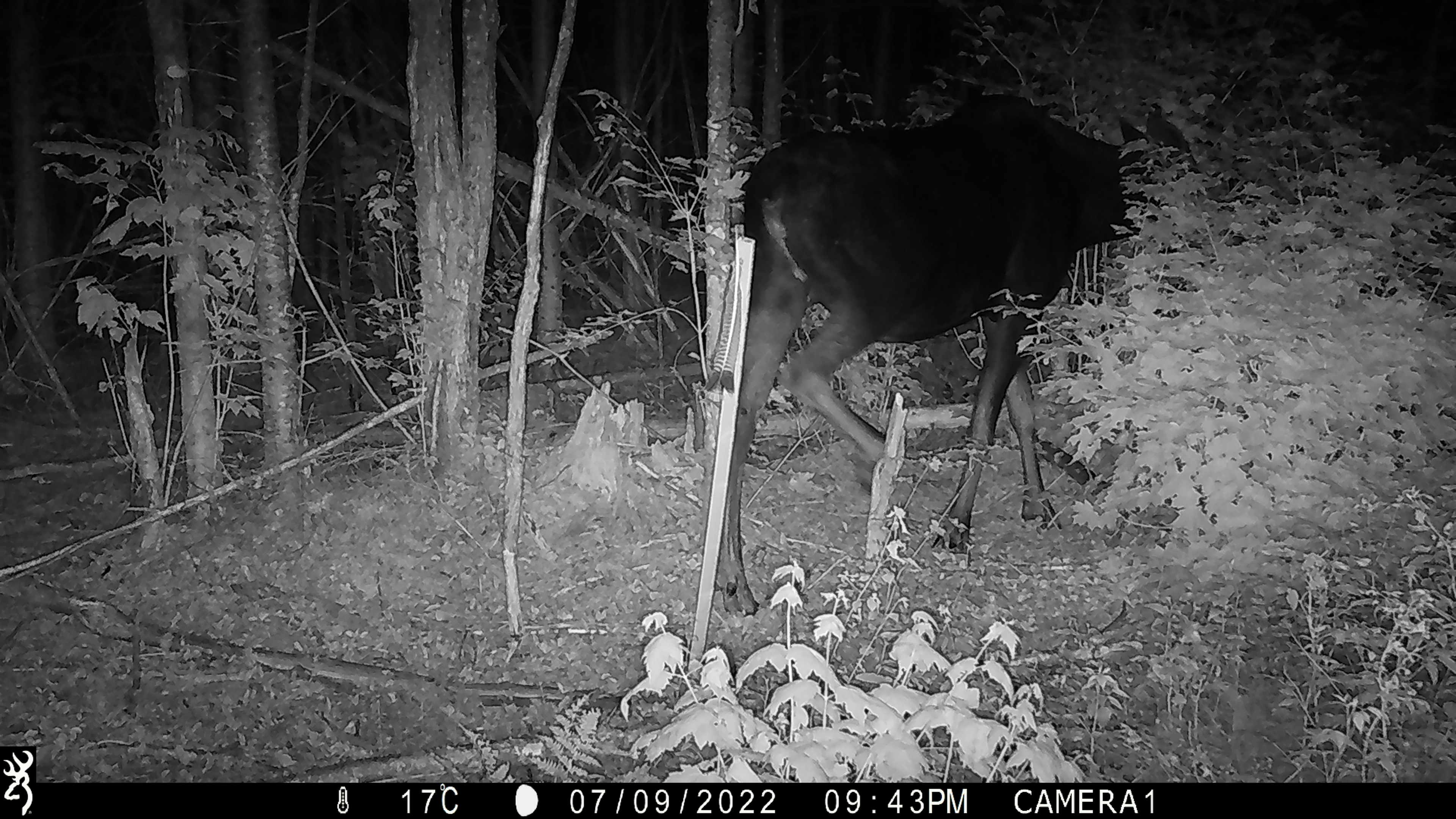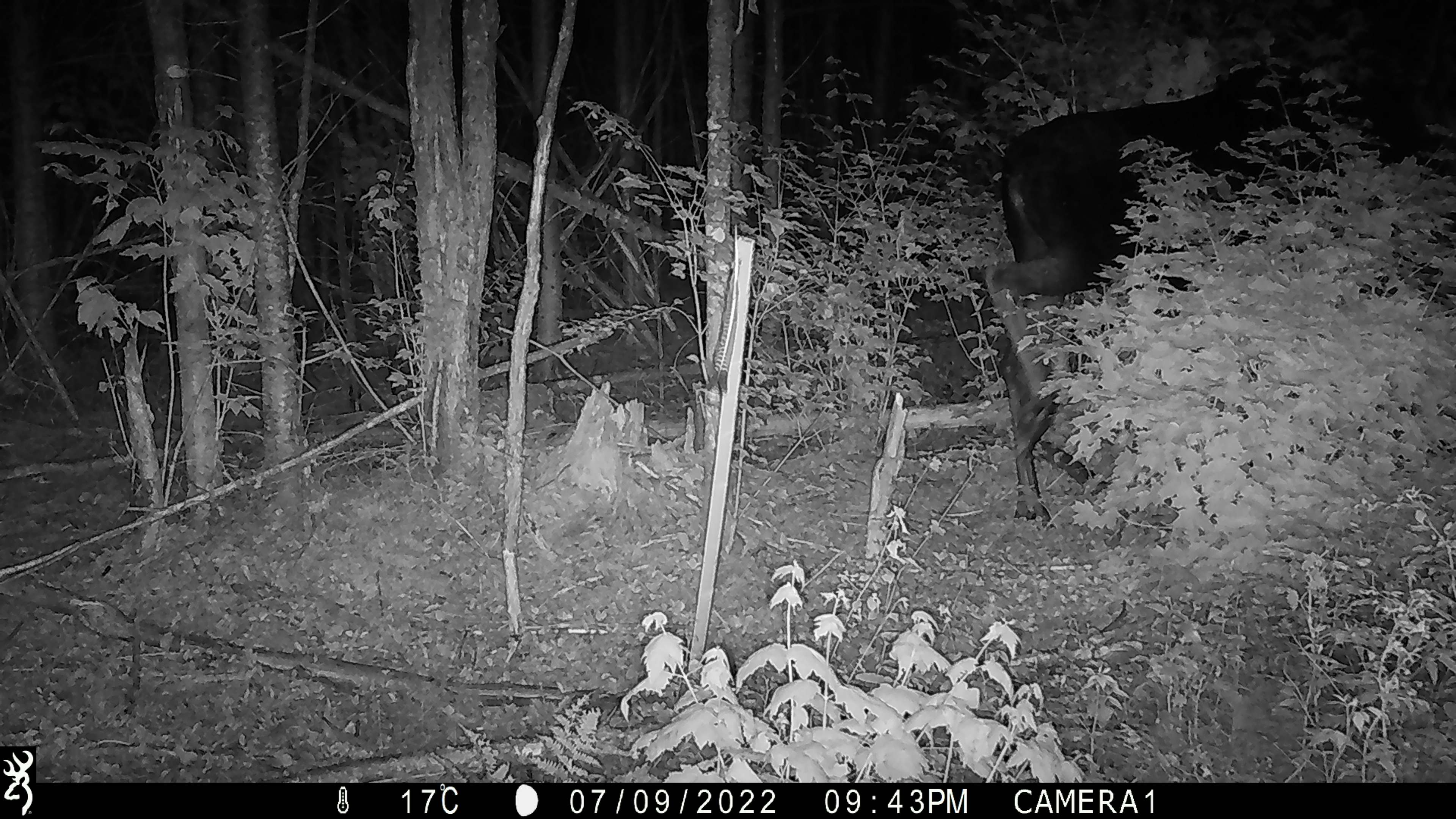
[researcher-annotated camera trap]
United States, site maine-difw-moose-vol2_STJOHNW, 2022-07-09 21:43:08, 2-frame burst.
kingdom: Animalia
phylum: Chordata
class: Mammalia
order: Artiodactyla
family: Cervidae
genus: Alces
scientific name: Alces alces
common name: moose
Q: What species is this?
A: Moose (Alces alces).